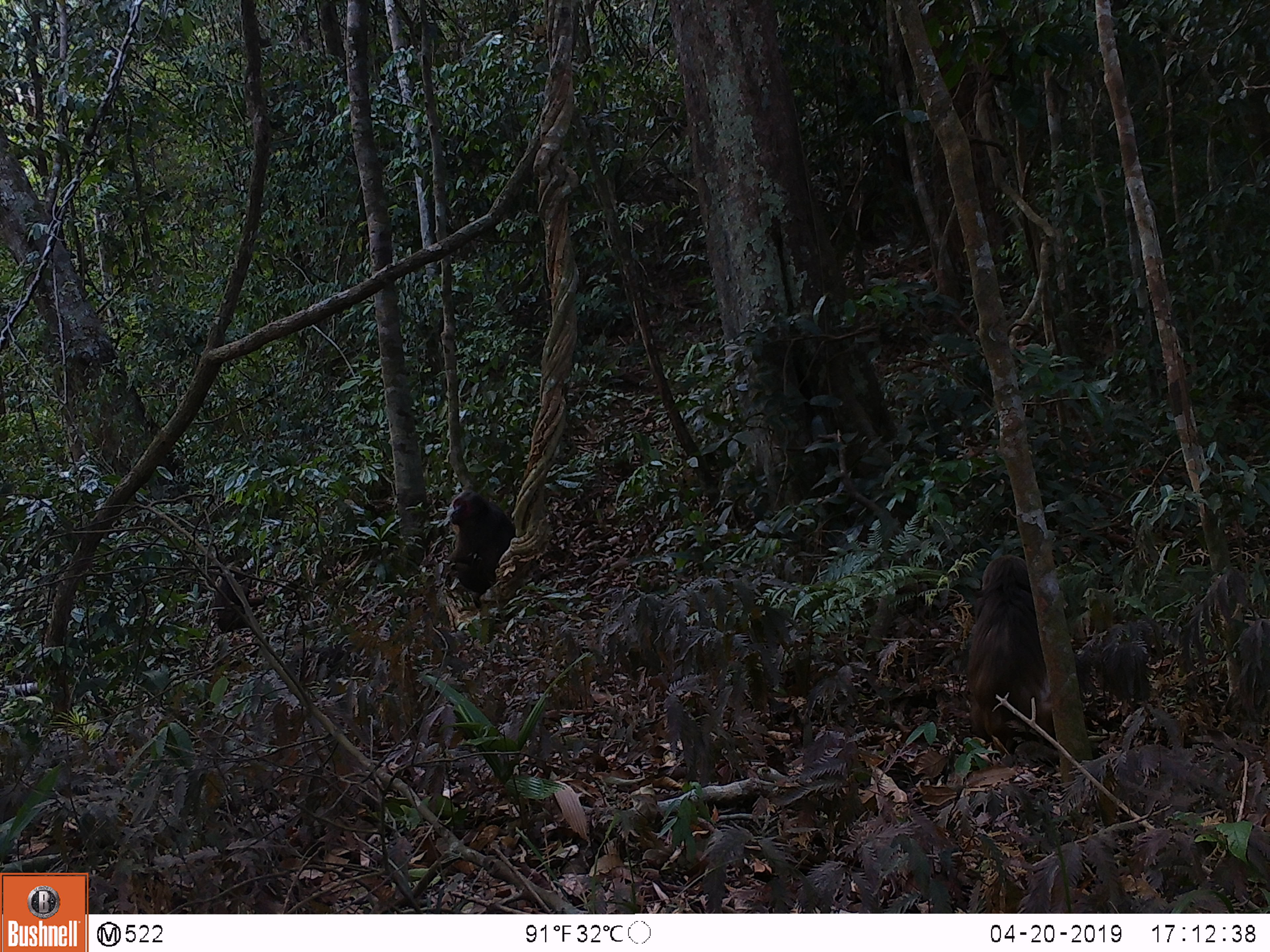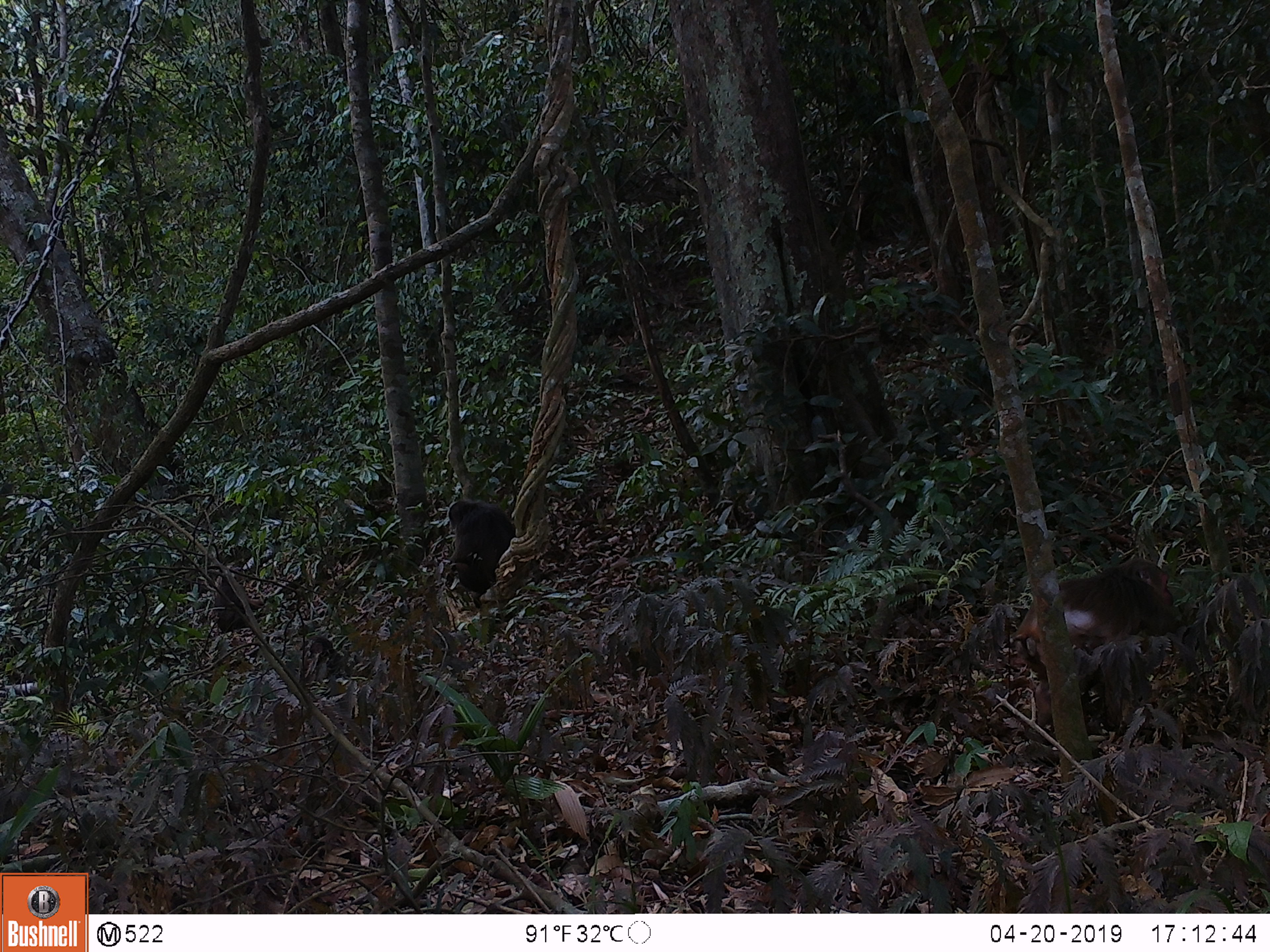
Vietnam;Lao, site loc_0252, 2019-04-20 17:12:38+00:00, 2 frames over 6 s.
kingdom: Animalia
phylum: Chordata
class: Mammalia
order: Primates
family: Cercopithecidae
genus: Macaca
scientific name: Macaca arctoides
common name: stump-tailed macaque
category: stump tailed macaque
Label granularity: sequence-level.